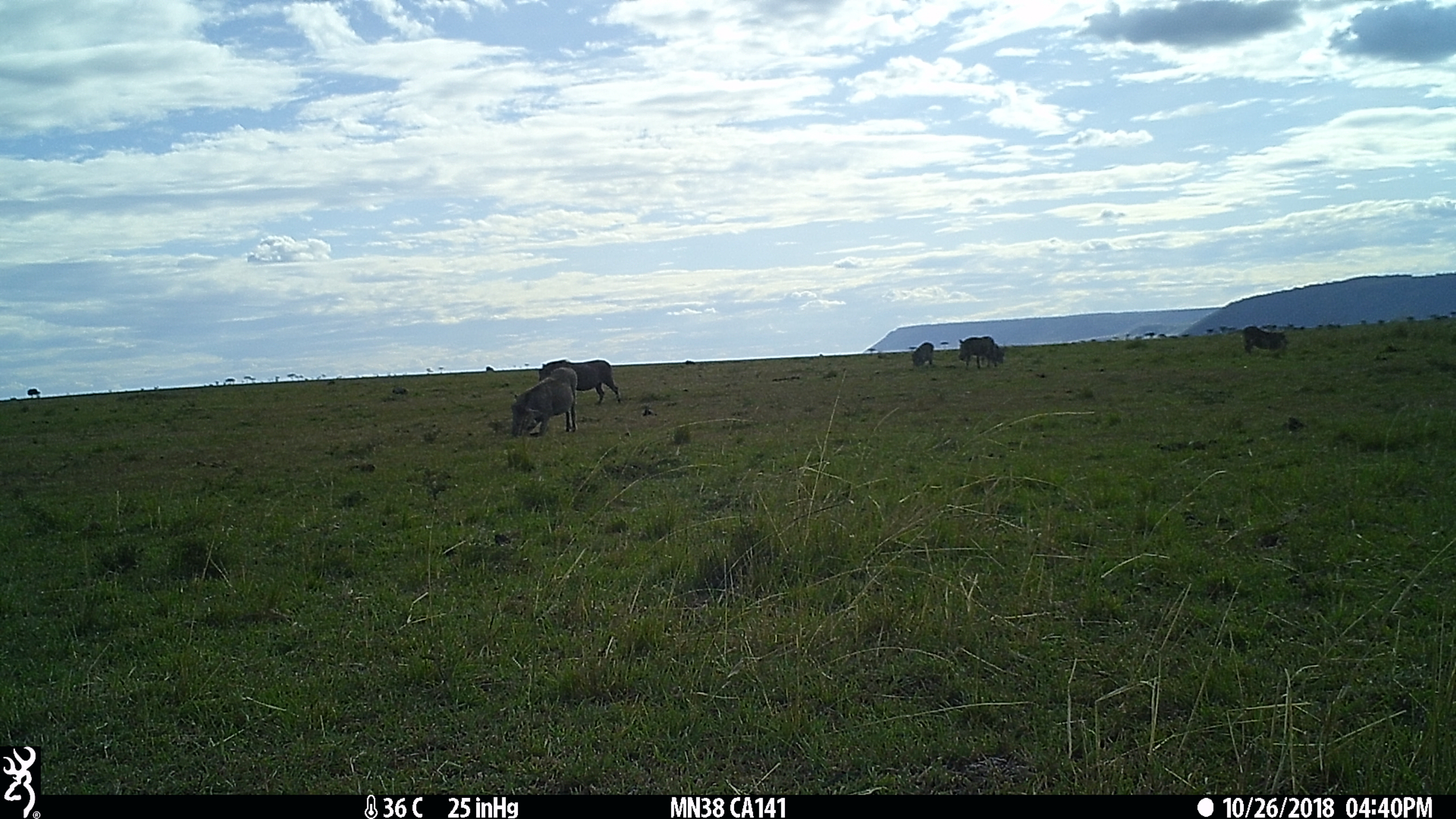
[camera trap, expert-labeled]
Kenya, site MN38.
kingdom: Animalia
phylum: Chordata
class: Mammalia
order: Artiodactyla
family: Suidae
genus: Phacochoerus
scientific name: Phacochoerus africanus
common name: common warthog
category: warthog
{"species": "warthog (common warthog) (Phacochoerus africanus)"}